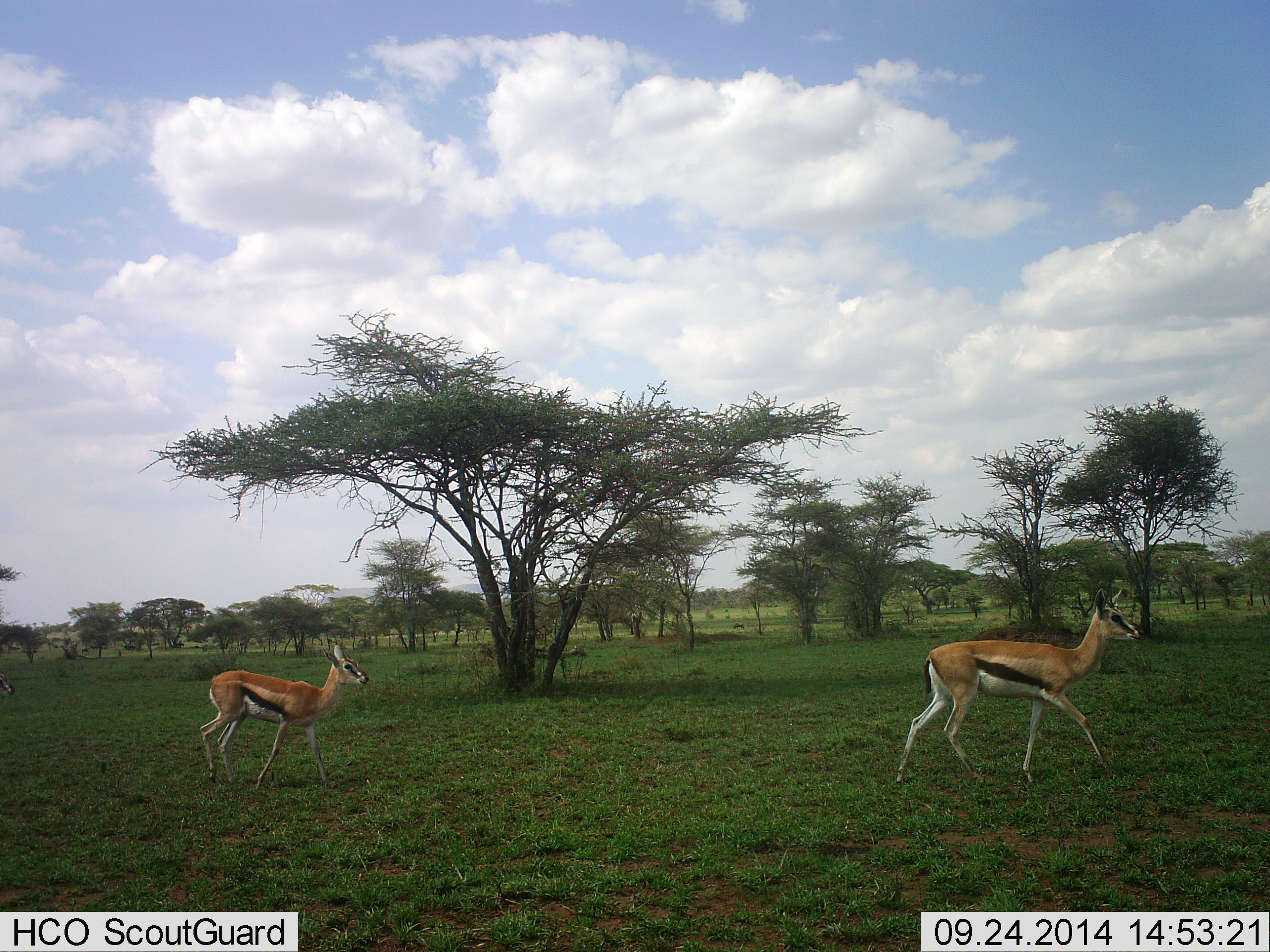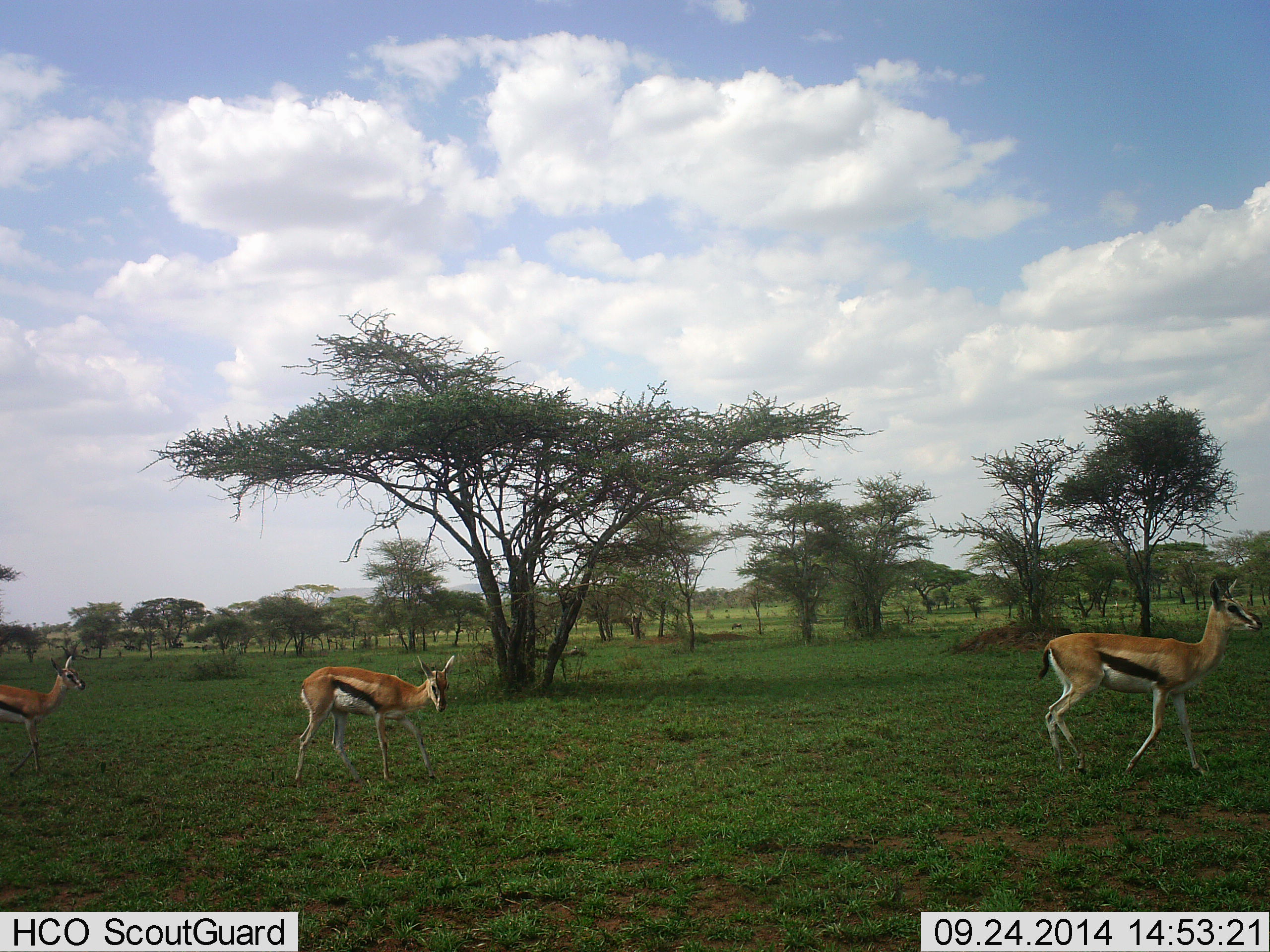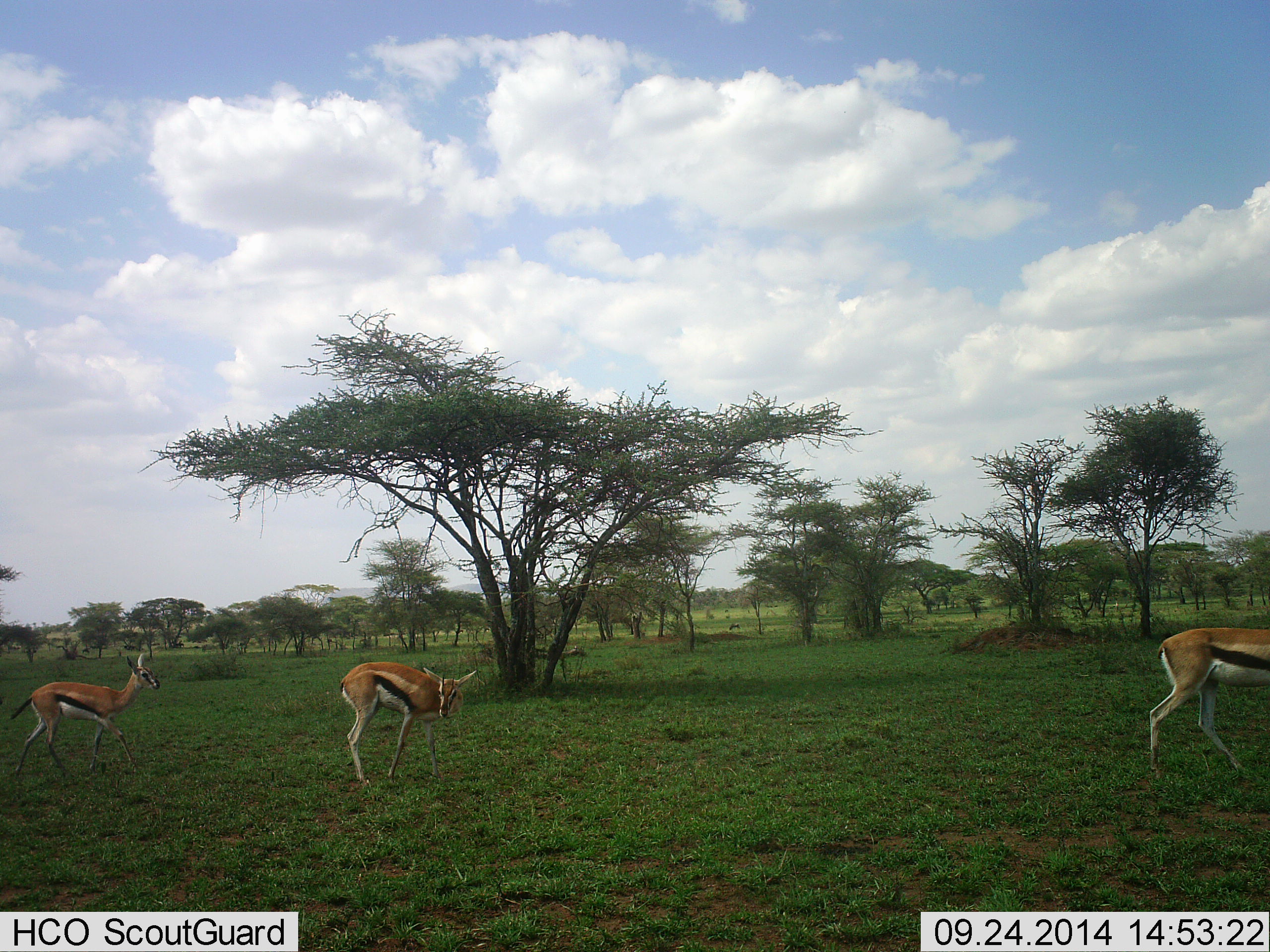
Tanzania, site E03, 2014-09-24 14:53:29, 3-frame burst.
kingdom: Animalia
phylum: Chordata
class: Mammalia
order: Artiodactyla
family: Bovidae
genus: Eudorcas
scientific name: Eudorcas thomsonii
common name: thomson's gazelle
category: gazellethomsons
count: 3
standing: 10%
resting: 0%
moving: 90%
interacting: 10%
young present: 10%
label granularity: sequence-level